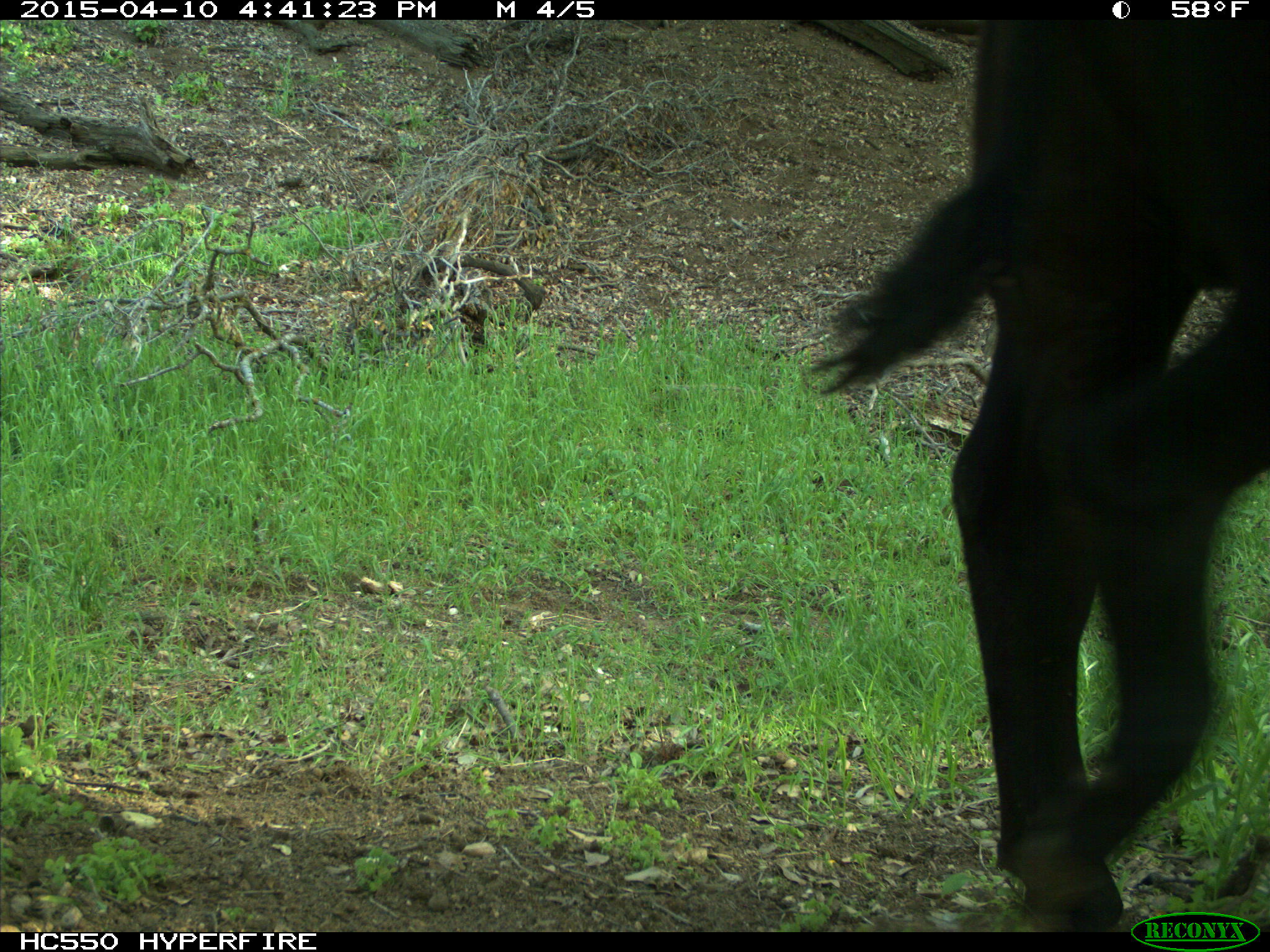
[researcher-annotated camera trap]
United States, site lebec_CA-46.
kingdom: Animalia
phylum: Chordata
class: Mammalia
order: Artiodactyla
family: Bovidae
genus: Bos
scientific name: Bos taurus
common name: domestic cow